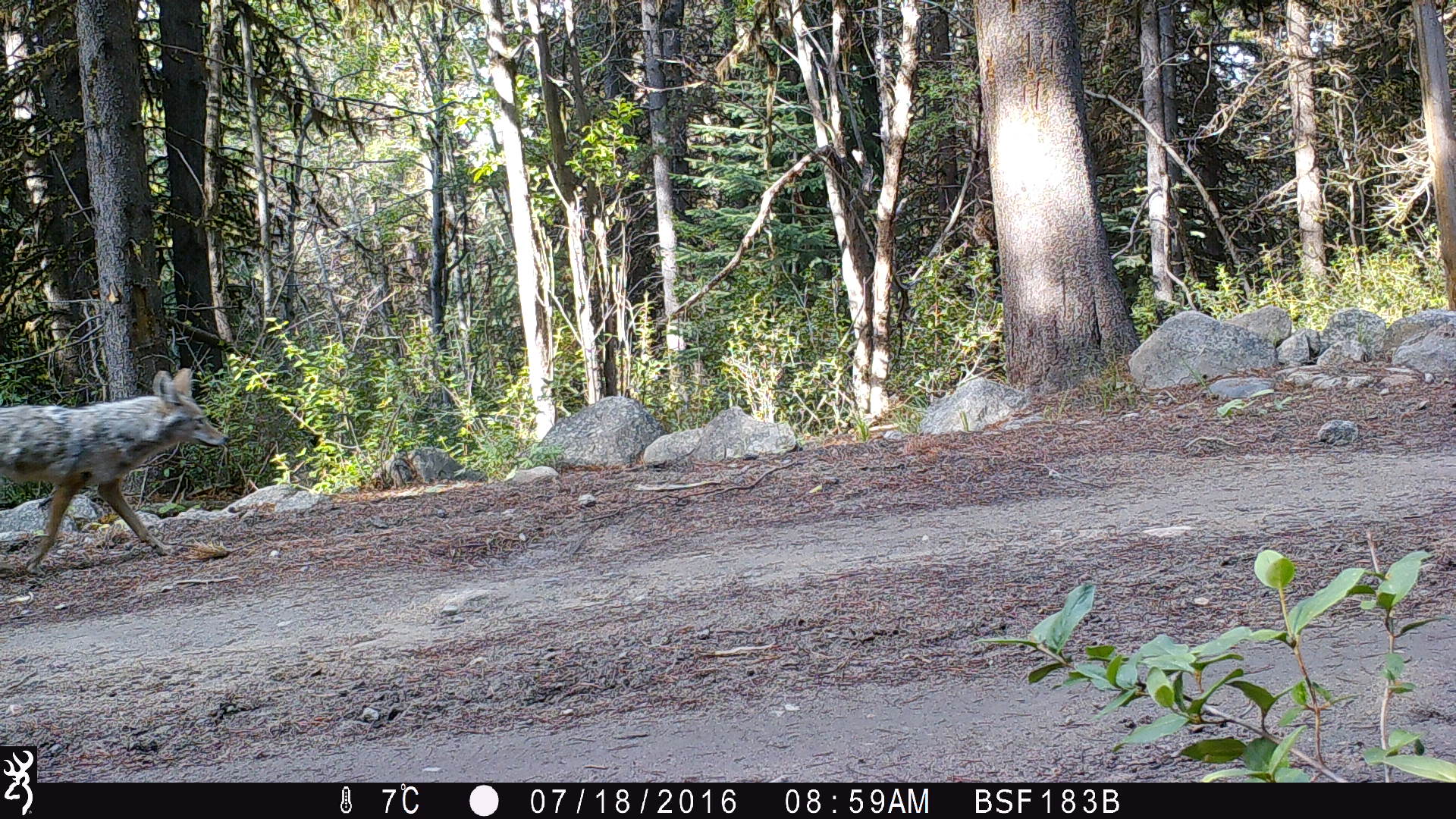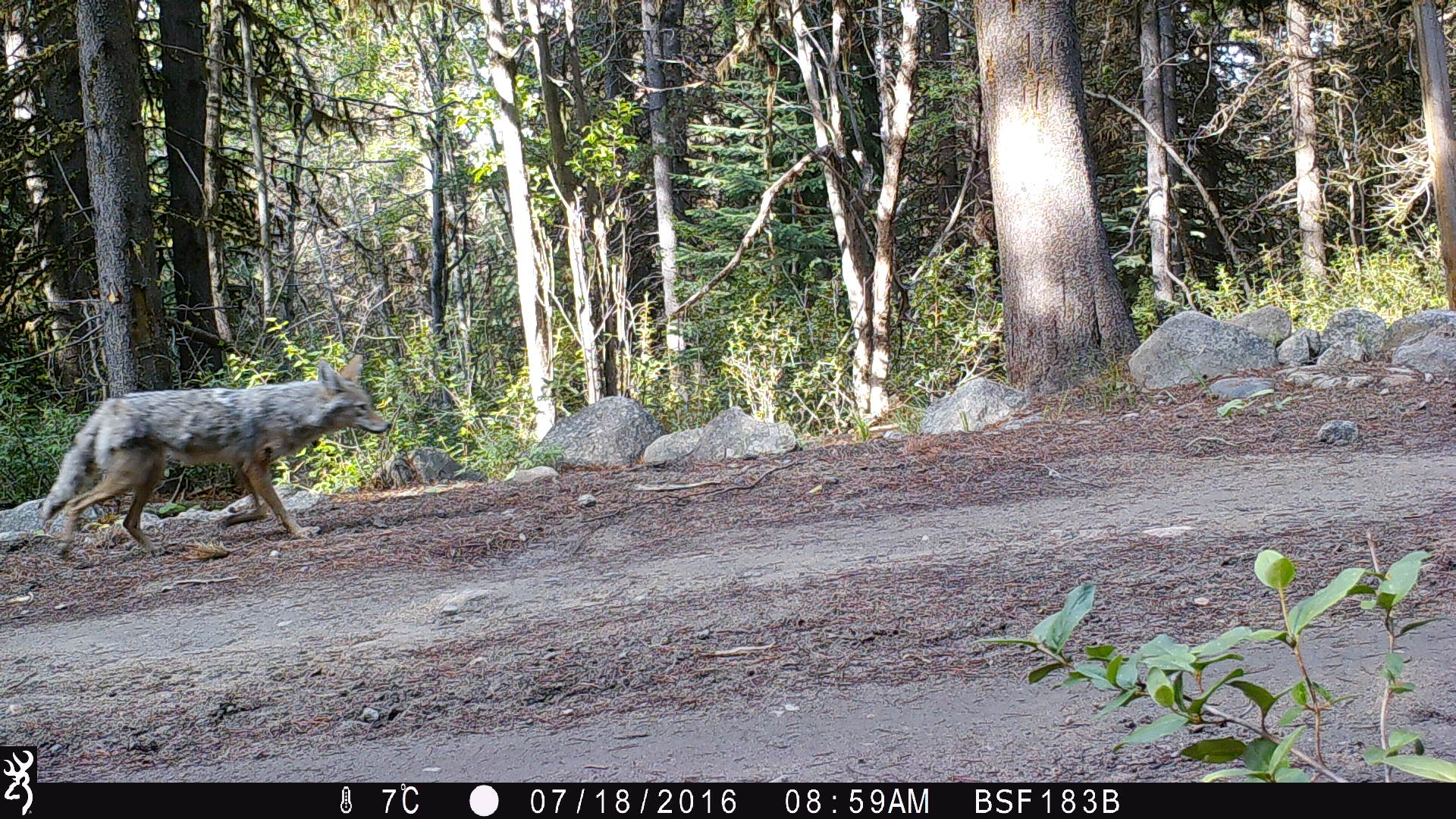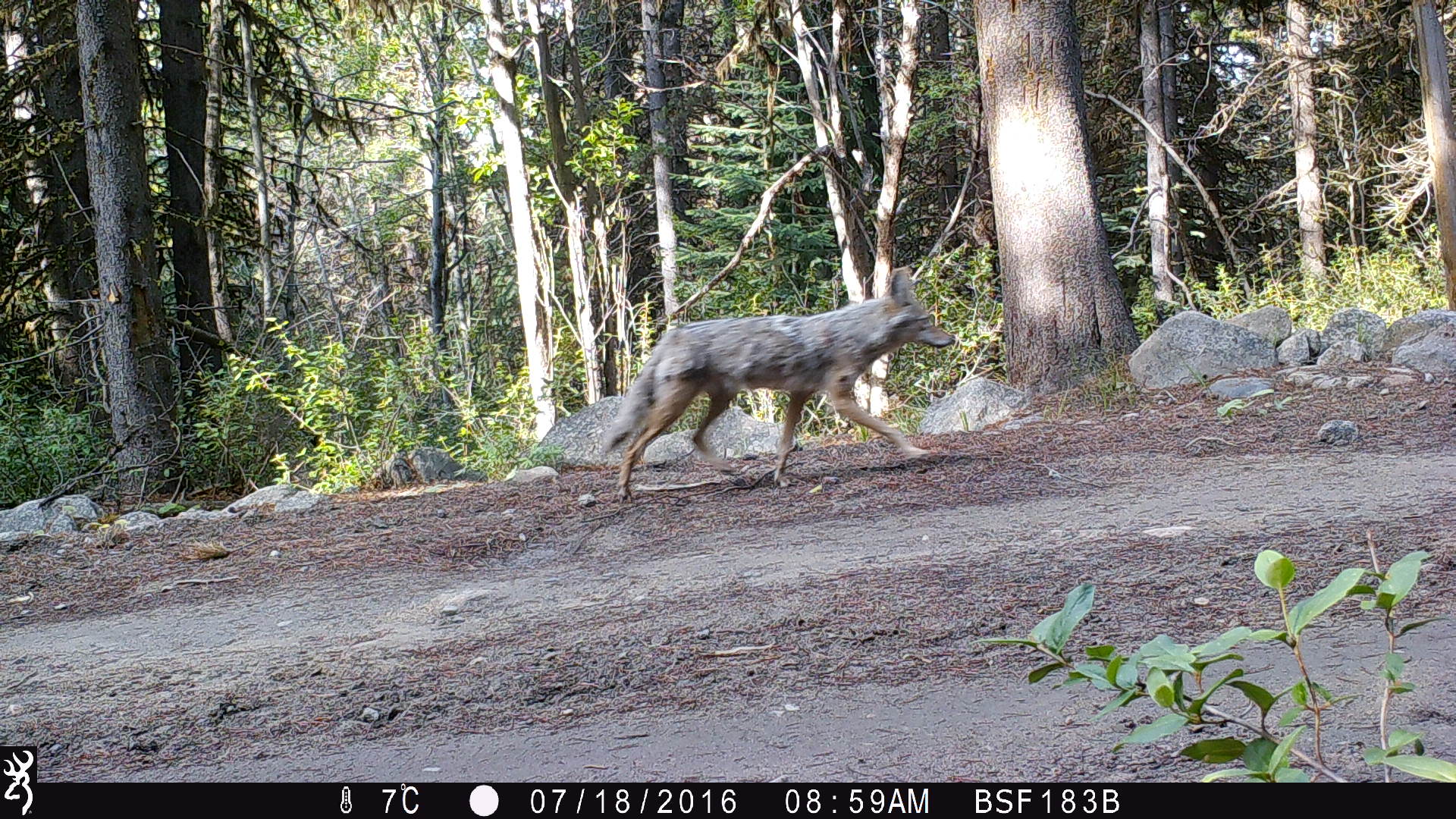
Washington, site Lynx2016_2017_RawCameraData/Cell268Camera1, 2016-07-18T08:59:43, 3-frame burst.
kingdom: Animalia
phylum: Chordata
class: Mammalia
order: Carnivora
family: Canidae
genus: Canis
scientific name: Canis latrans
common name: coyote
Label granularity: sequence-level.